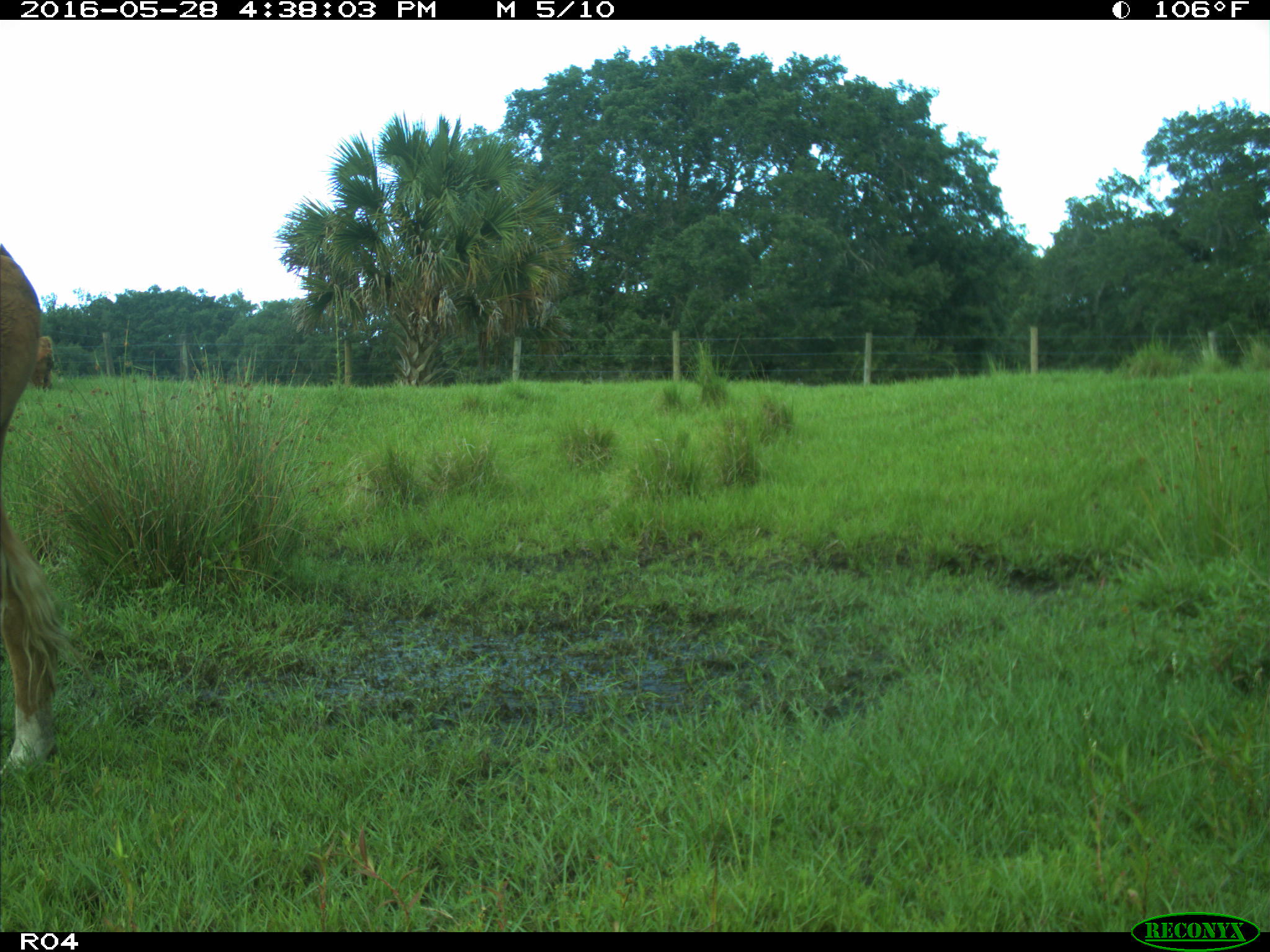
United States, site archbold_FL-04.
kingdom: Animalia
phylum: Chordata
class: Mammalia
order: Artiodactyla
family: Bovidae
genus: Bos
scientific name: Bos taurus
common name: domestic cow